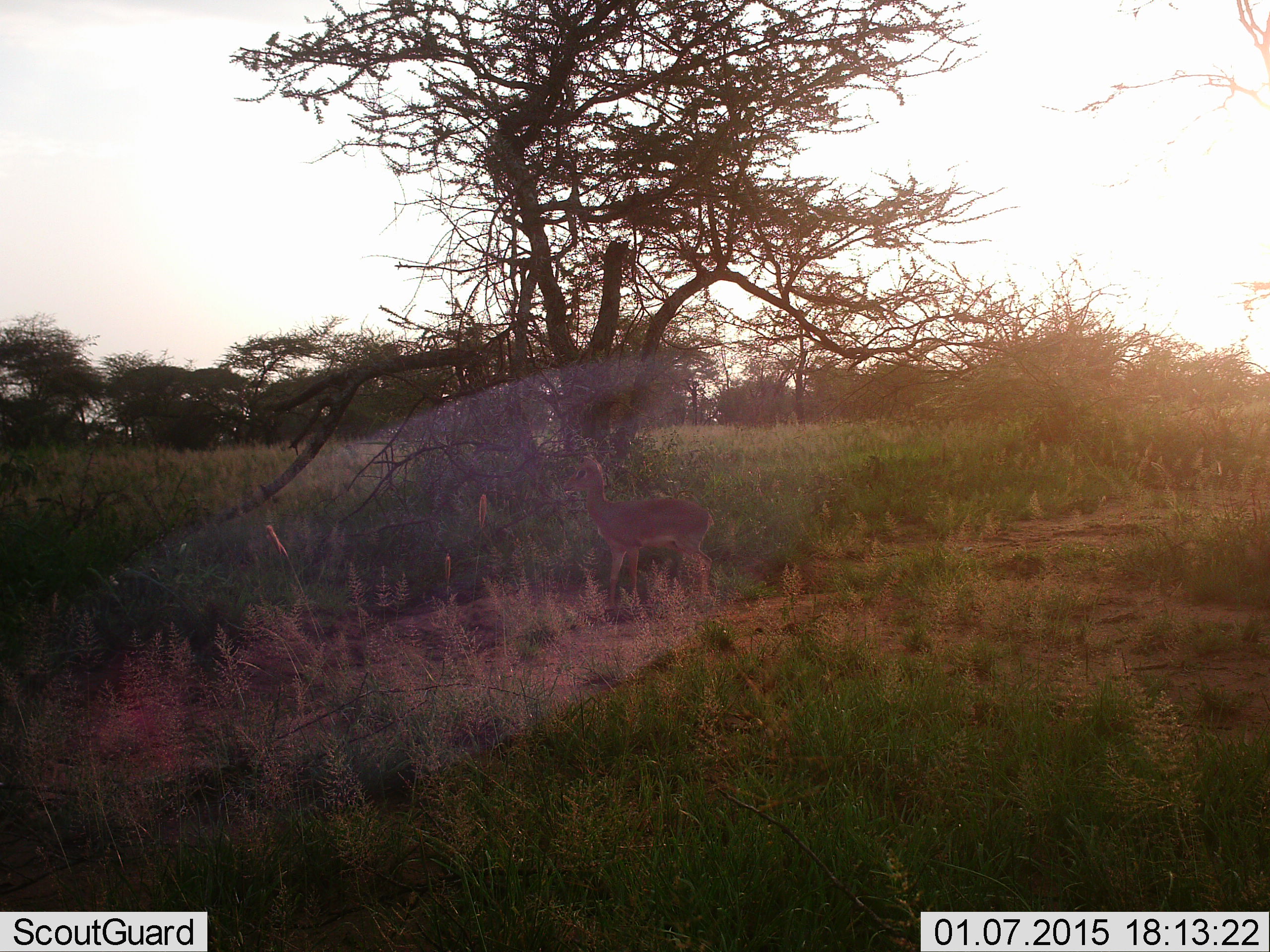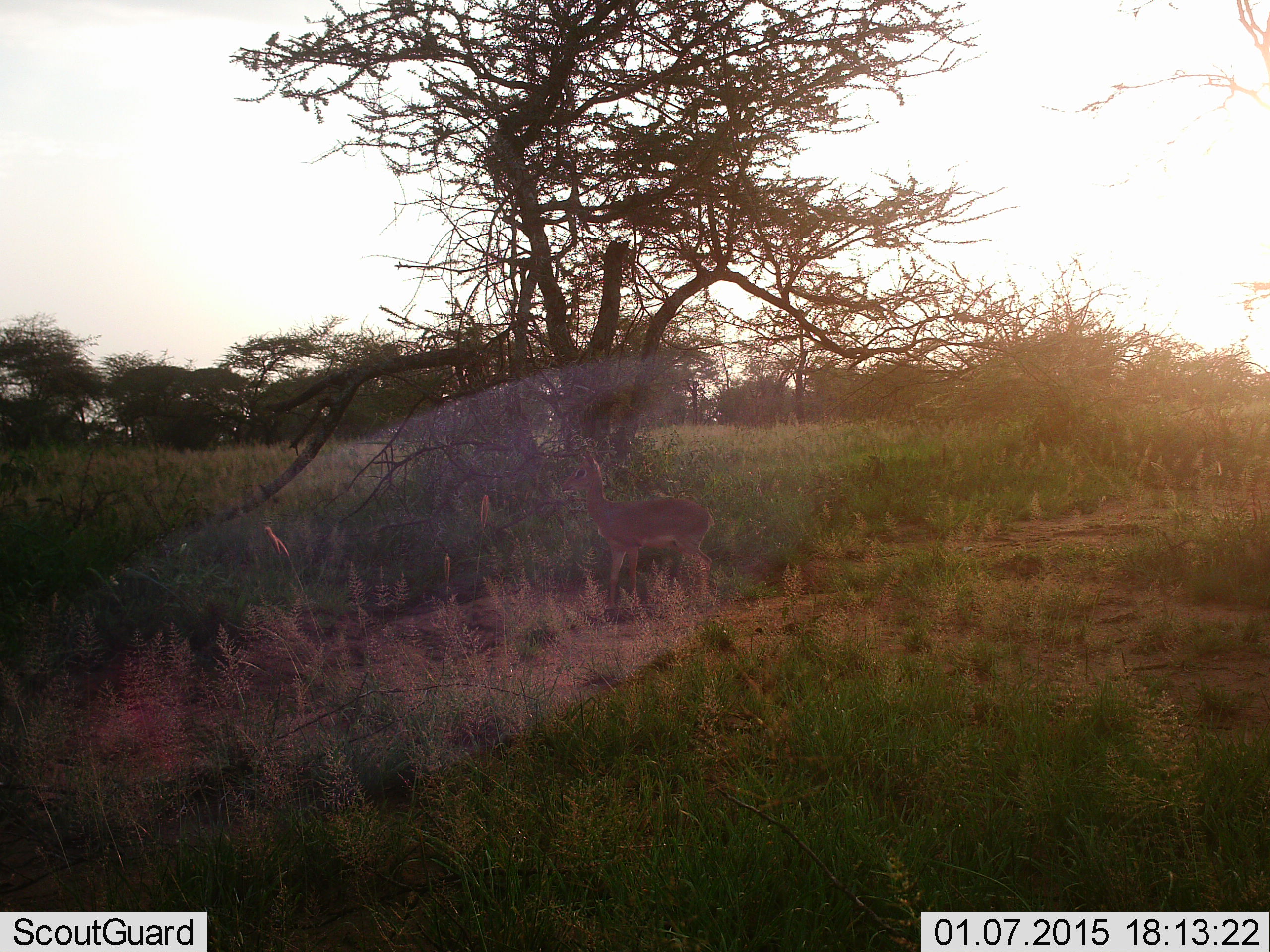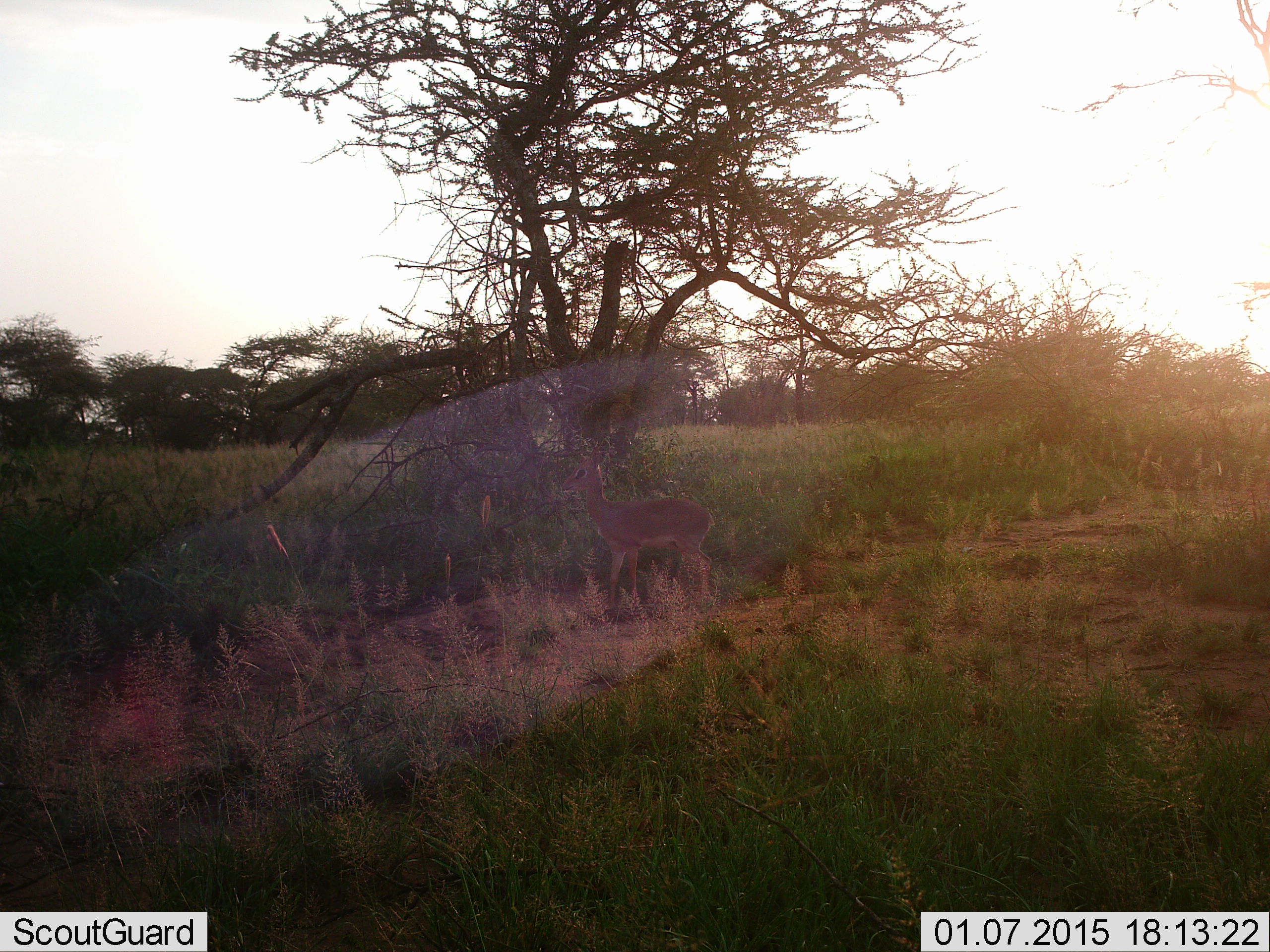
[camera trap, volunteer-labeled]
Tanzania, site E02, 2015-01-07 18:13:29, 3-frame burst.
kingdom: Animalia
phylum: Chordata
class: Mammalia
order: Artiodactyla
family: Bovidae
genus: Madoqua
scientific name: Madoqua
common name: dikdik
Dikdik (Madoqua), count 1. Behavior (volunteer vote fractions): standing 100%, resting 0%, moving 0%, interacting 0%. Young present (vote fraction): 0%. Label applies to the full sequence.